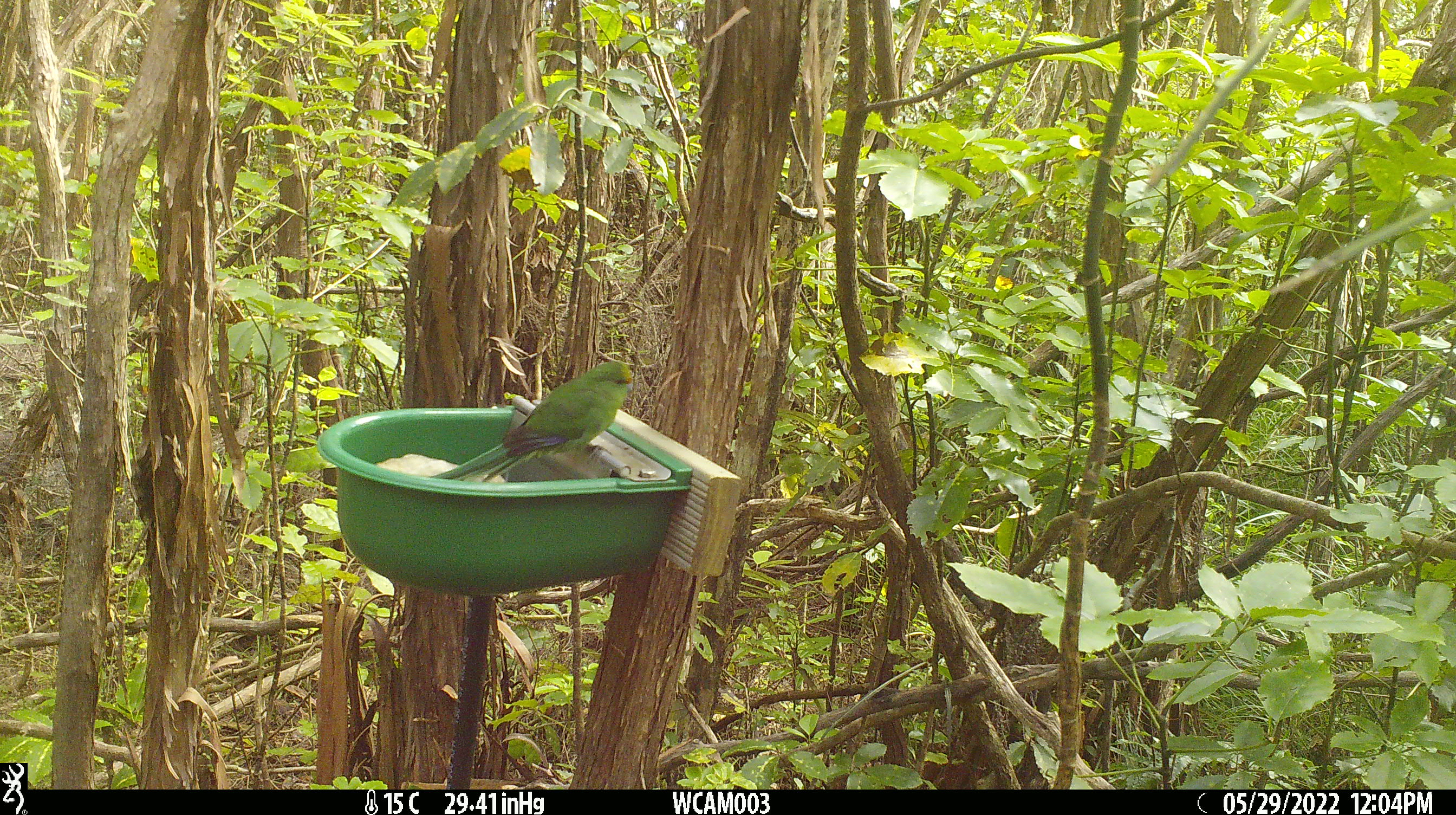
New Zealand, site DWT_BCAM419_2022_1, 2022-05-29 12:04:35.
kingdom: Animalia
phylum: Chordata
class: Aves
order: Psittaciformes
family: Psittaculidae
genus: Cyanoramphus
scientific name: Cyanoramphus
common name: parakeet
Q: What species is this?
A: Parakeet (Cyanoramphus).